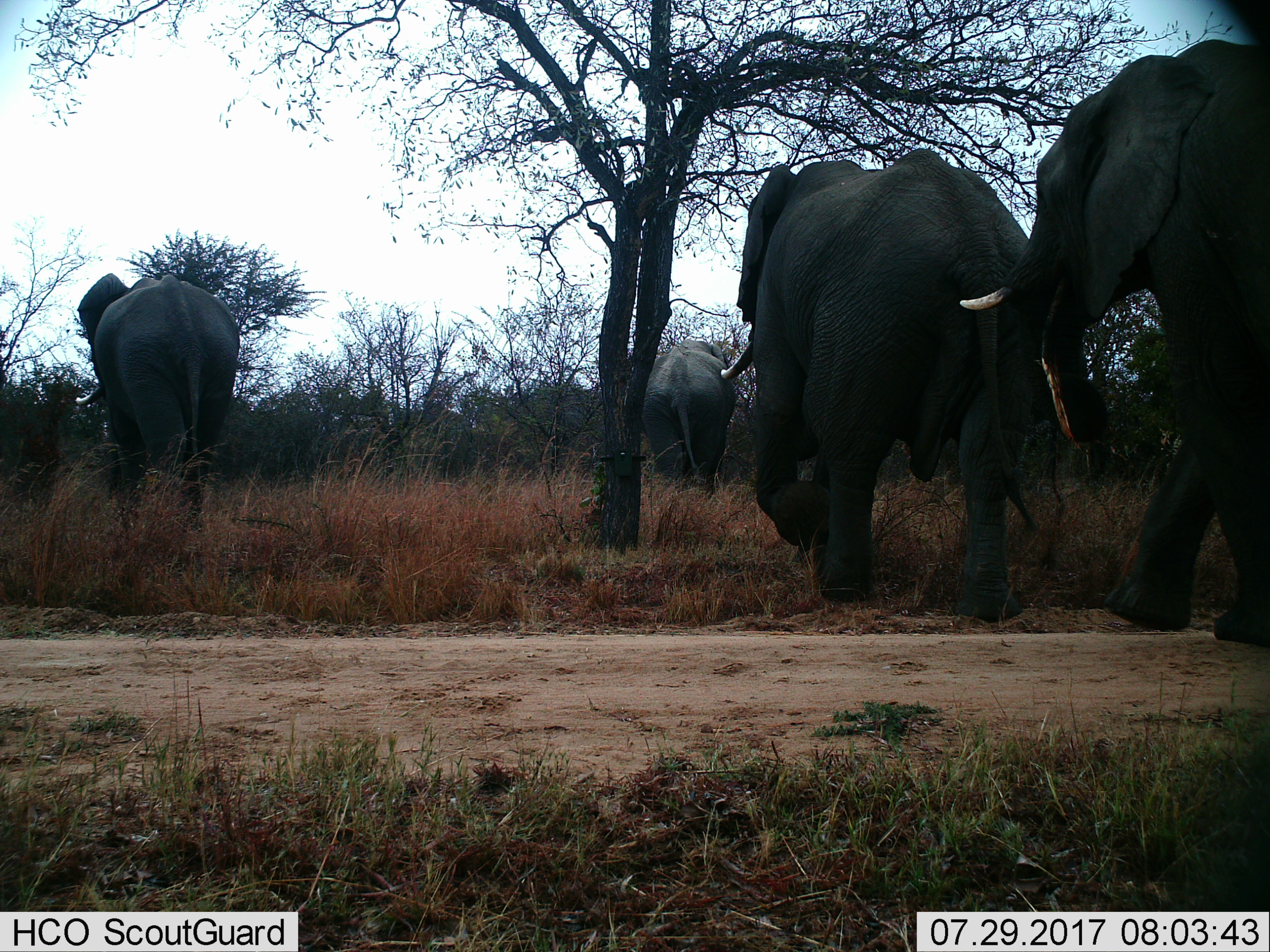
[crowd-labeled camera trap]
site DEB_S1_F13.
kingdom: Animalia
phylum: Chordata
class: Mammalia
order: Proboscidea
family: Elephantidae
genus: Loxodonta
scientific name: Loxodonta africana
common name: african bush elephant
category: elephant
Elephant (african bush elephant) (Loxodonta africana), count 4. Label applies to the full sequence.